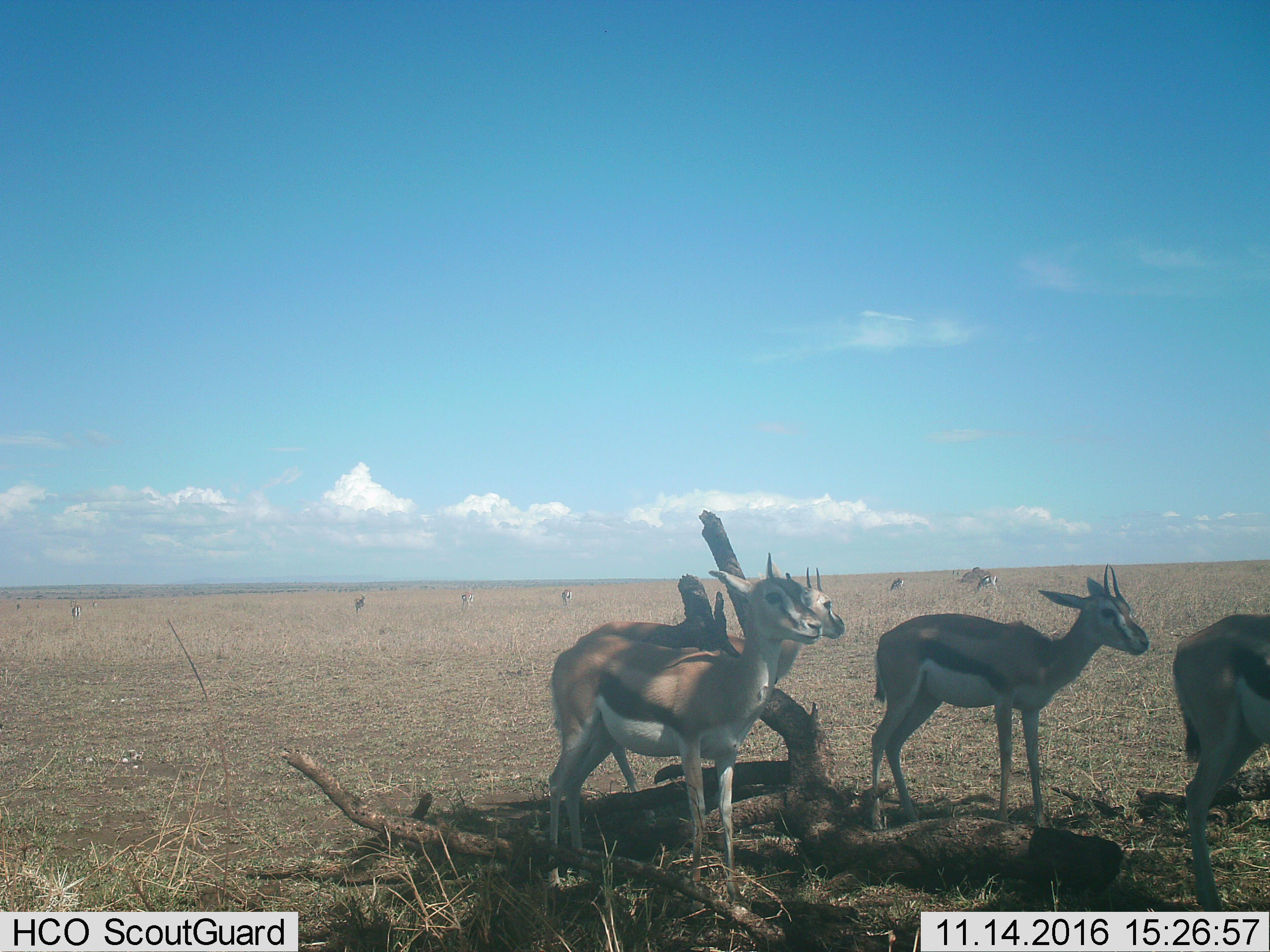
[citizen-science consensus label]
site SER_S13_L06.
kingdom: Animalia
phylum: Chordata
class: Mammalia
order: Artiodactyla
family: Bovidae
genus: Eudorcas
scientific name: Eudorcas thomsonii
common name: thomson's gazelle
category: gazellethomsons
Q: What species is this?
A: Gazellethomsons (thomson's gazelle) (Eudorcas thomsonii).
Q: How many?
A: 10.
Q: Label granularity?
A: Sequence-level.